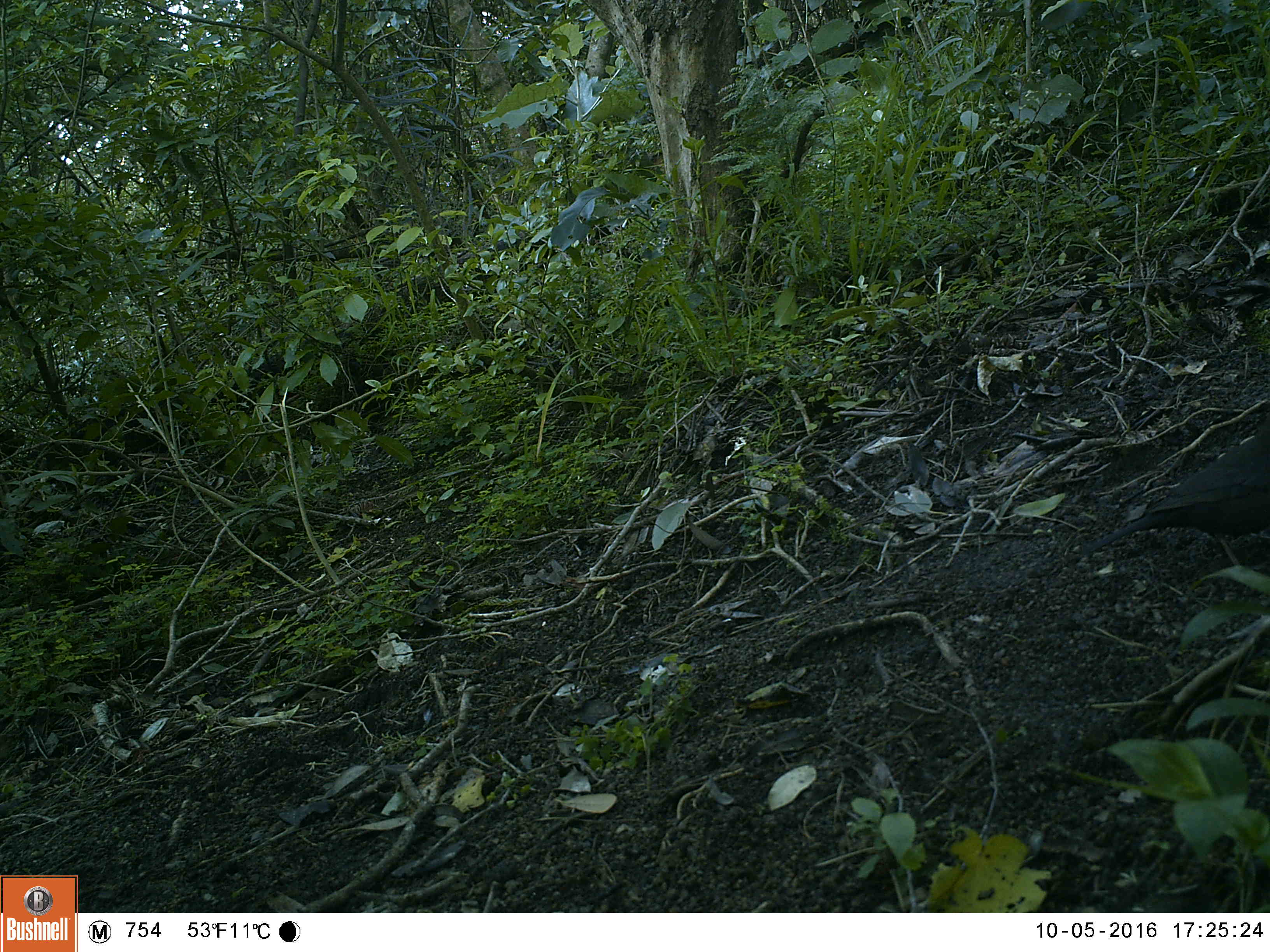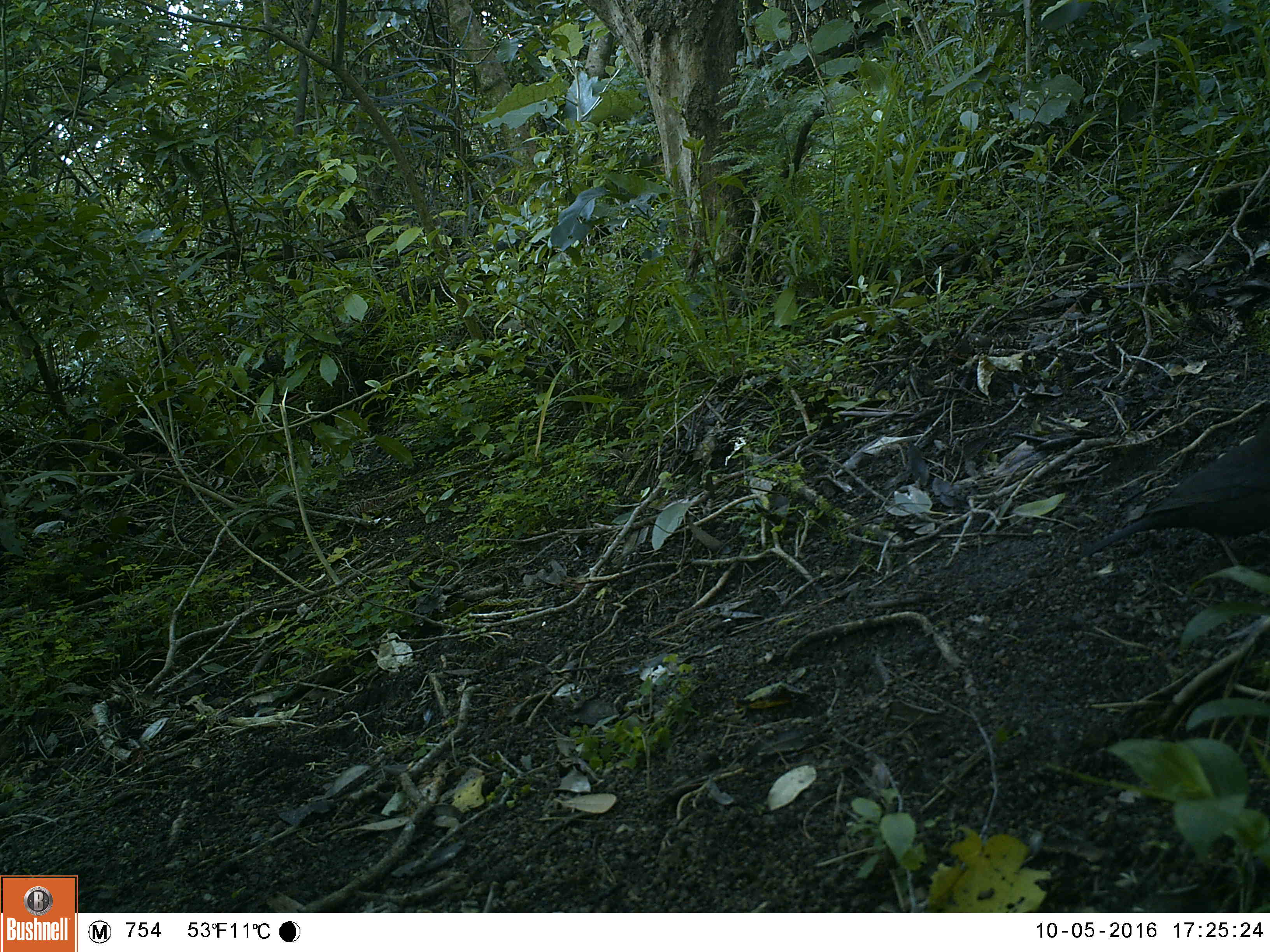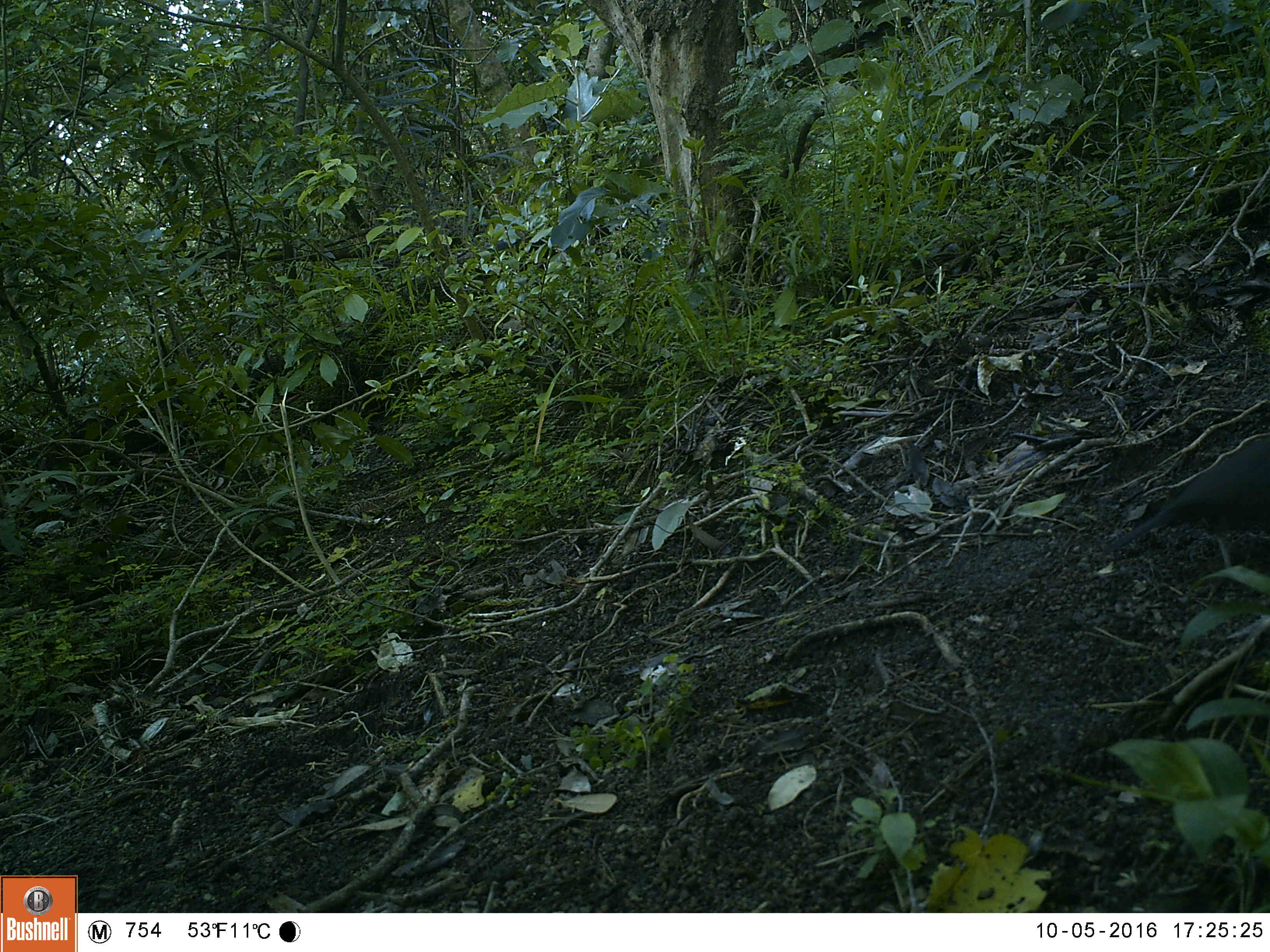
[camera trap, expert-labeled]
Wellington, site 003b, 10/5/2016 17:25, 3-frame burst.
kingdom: Animalia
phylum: Chordata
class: Aves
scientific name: Aves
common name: bird